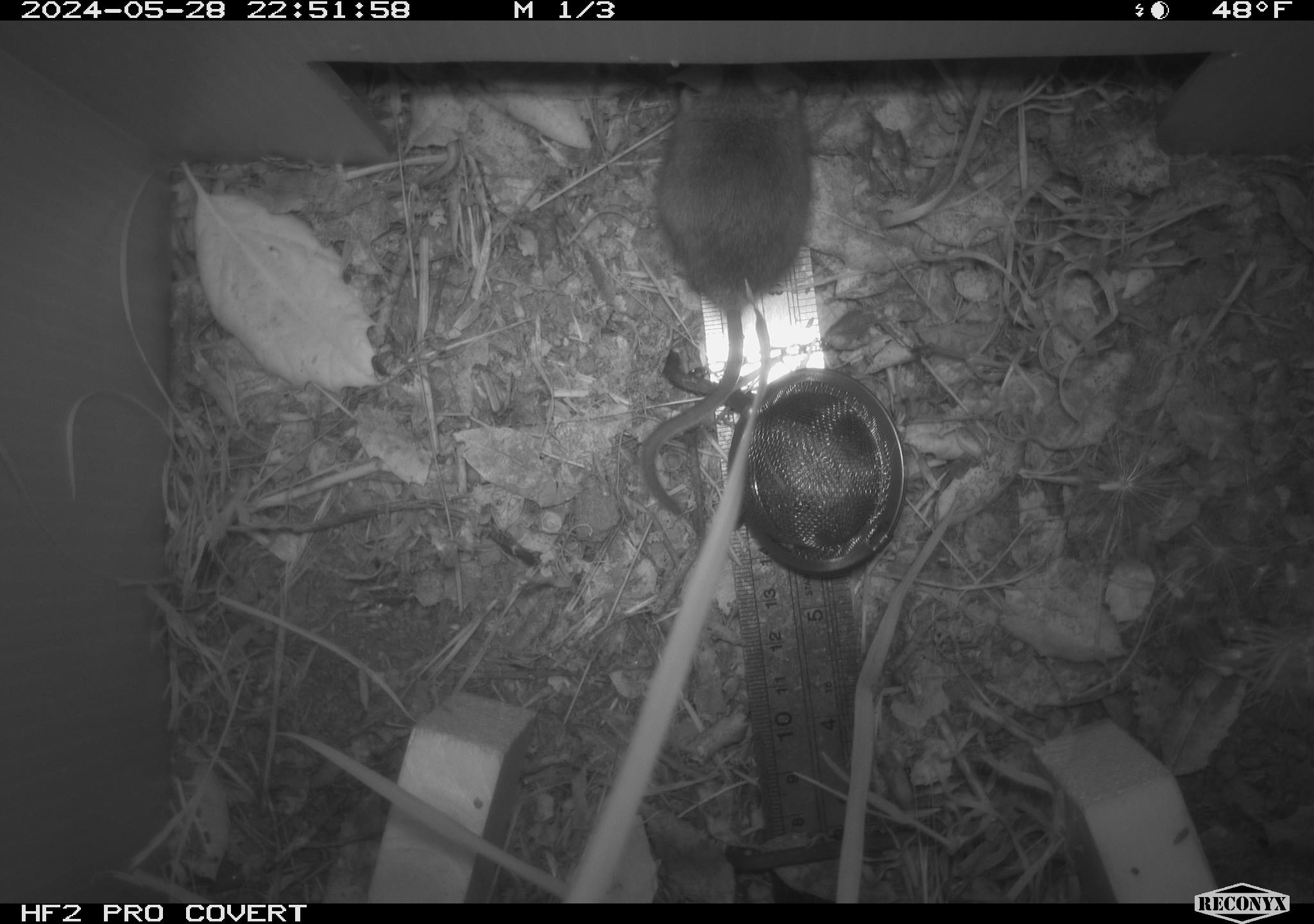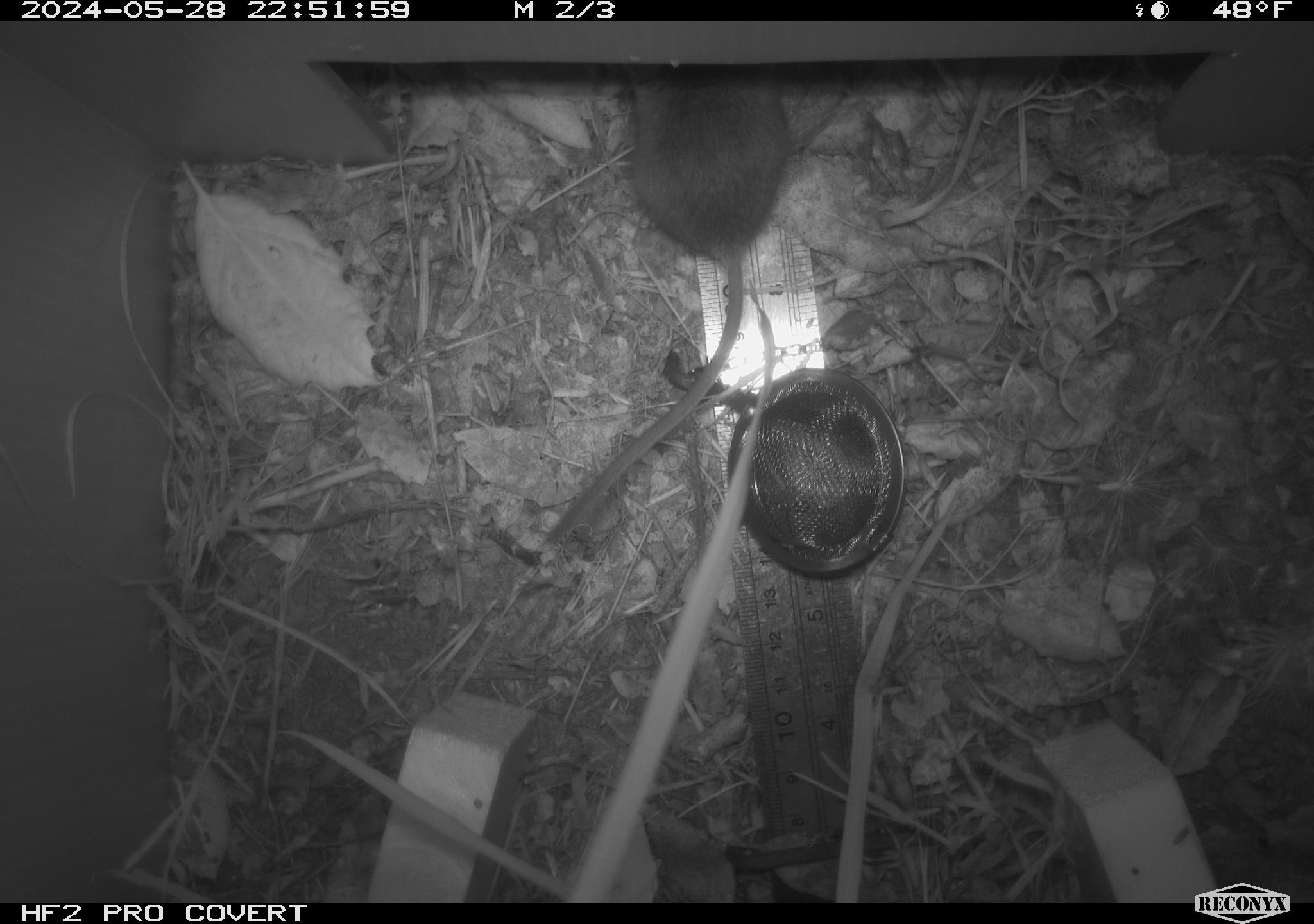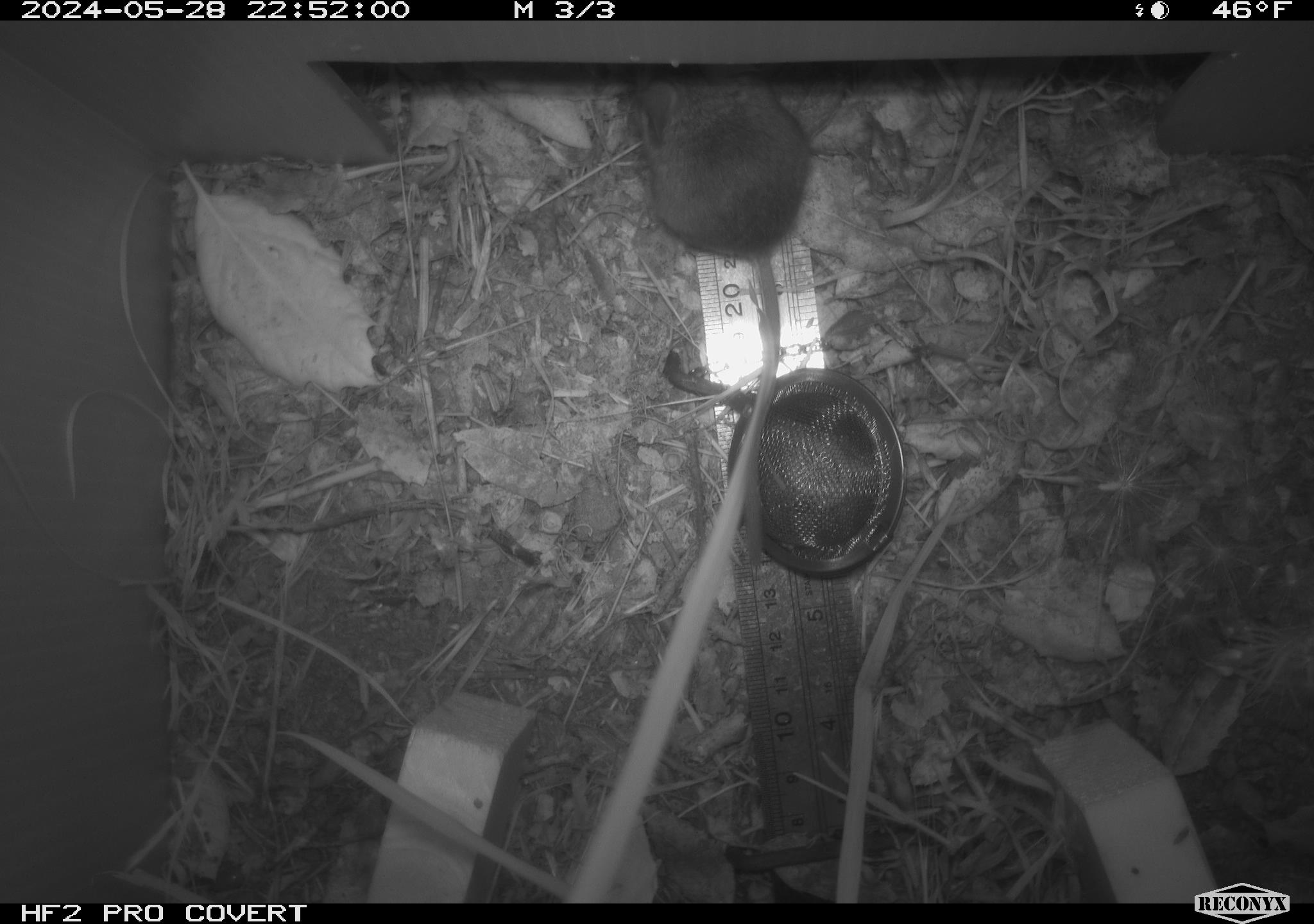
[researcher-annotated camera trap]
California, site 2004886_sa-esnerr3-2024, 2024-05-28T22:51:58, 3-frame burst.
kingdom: Animalia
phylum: Chordata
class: Mammalia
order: Rodentia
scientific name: Rodentia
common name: rodent